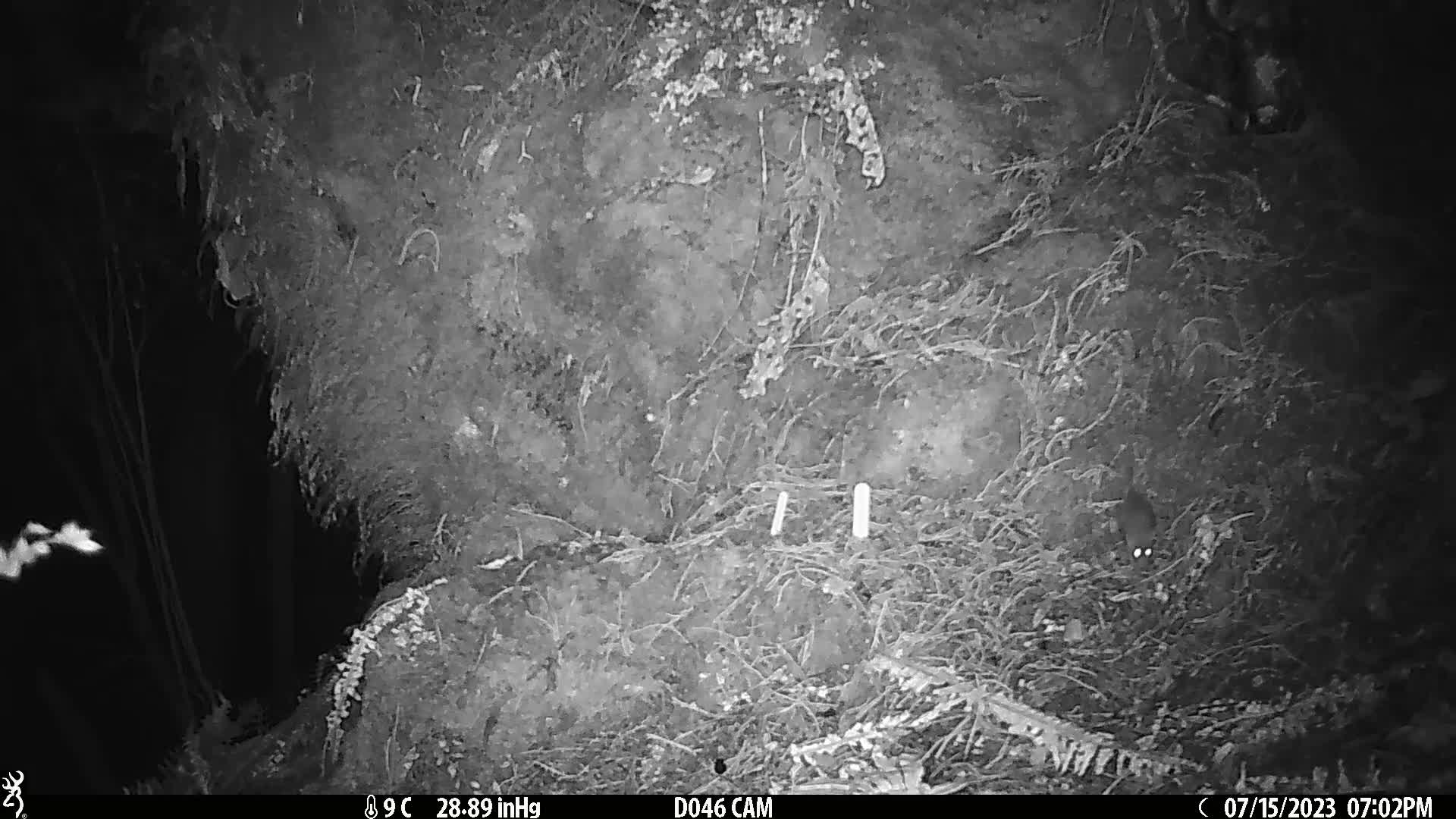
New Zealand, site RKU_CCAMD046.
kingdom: Animalia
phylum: Chordata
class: Mammalia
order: Rodentia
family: Muridae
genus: Rattus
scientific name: Rattus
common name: rat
Rat (Rattus).